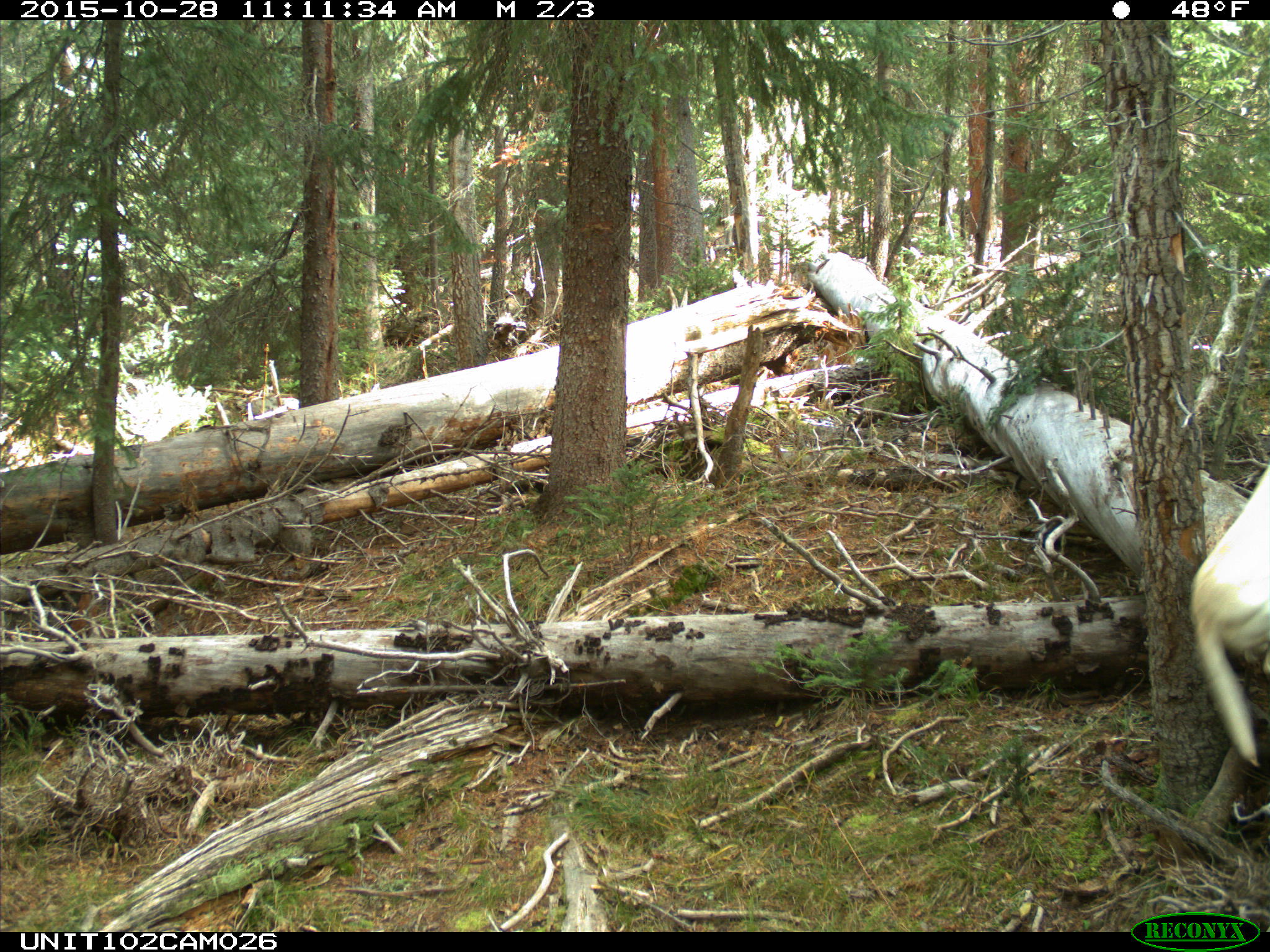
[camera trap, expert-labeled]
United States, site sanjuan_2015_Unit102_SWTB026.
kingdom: Animalia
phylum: Chordata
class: Mammalia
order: Carnivora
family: Canidae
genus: Canis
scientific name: Canis familiaris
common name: domestic dog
Canis familiaris (domestic dog).